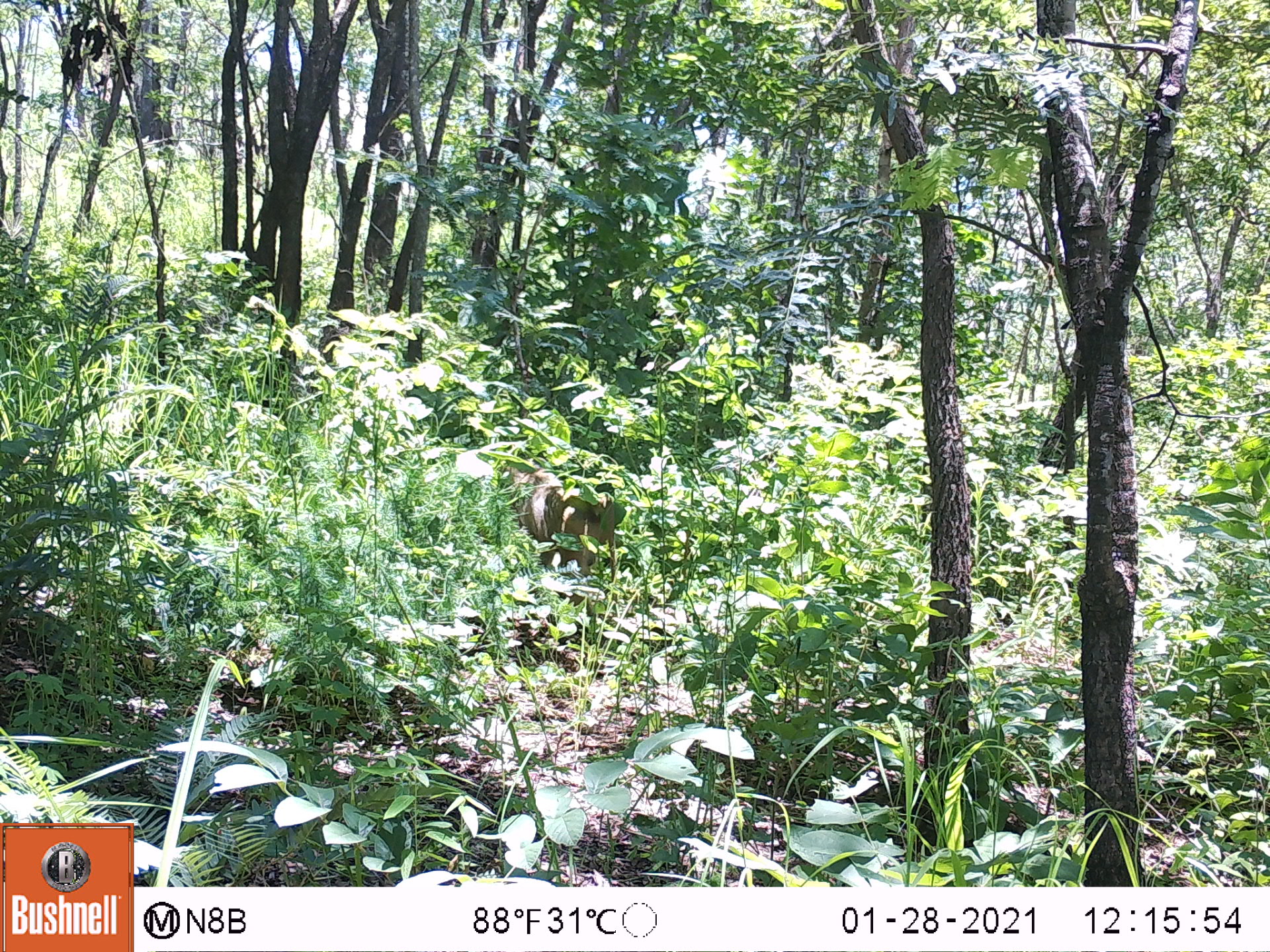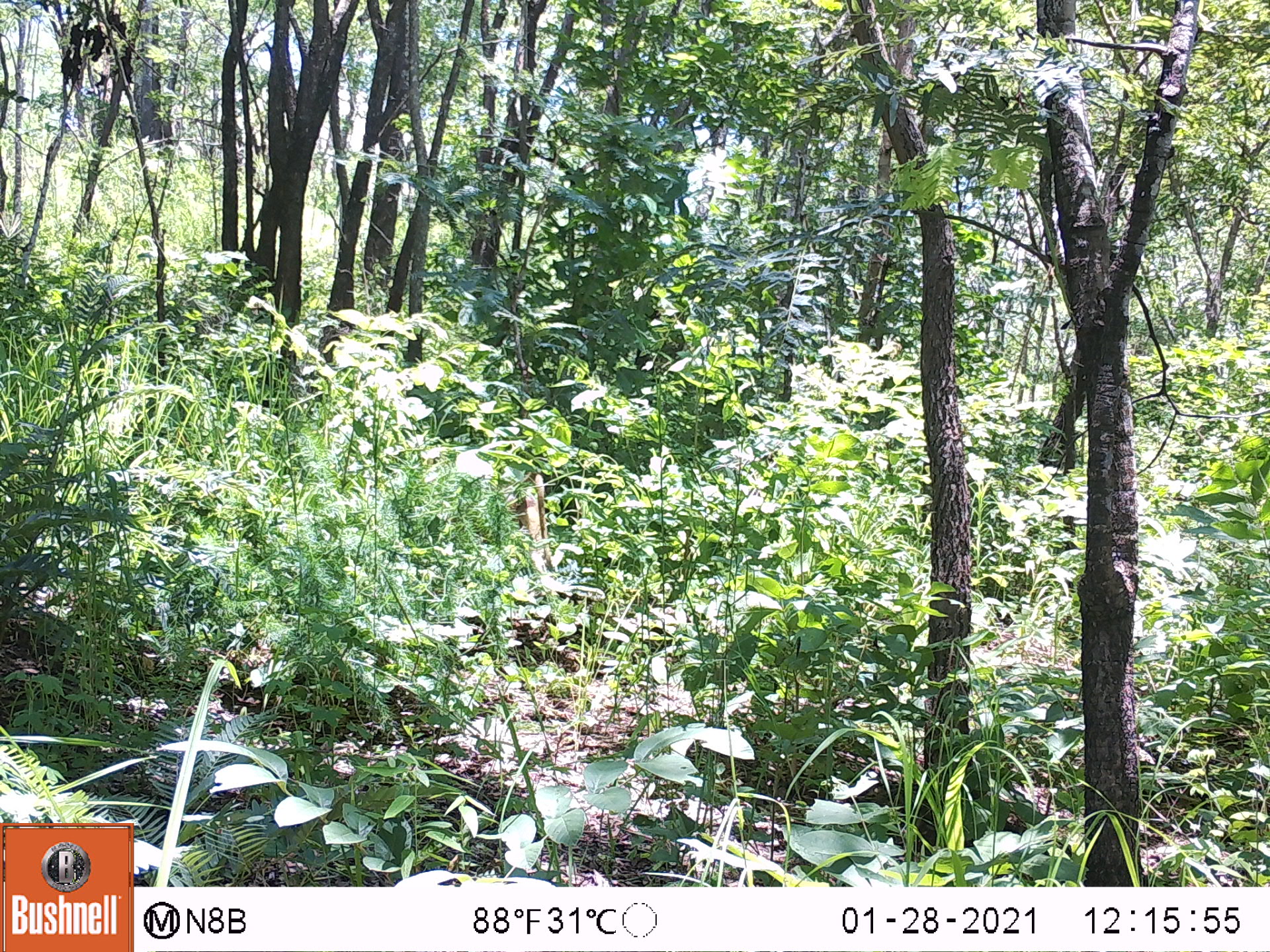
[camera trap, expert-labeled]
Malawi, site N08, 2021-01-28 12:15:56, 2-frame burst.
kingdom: Animalia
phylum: Chordata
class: Mammalia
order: Primates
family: Cercopithecidae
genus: Papio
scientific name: Papio cynocephalus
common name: yellow baboon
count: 1